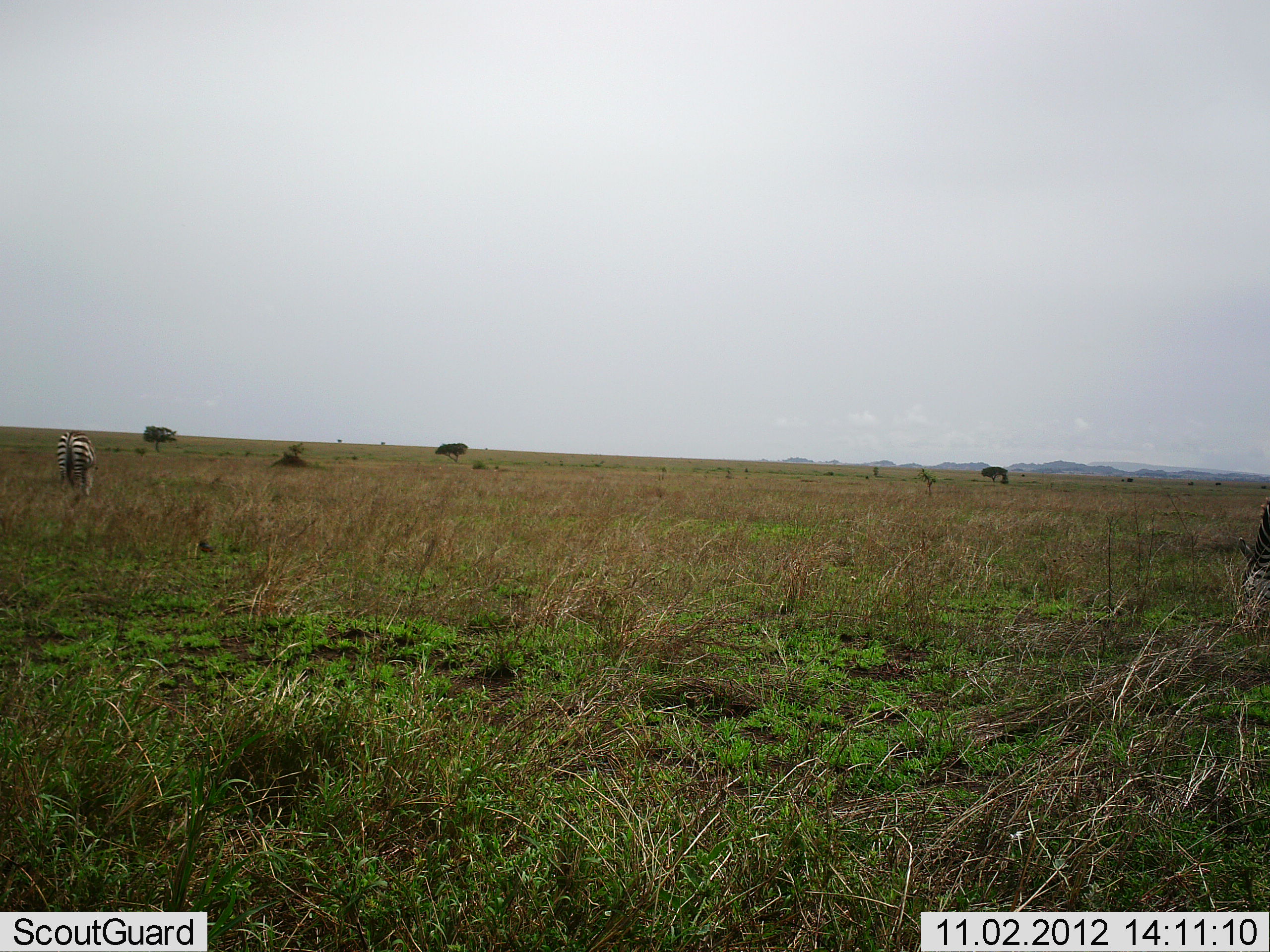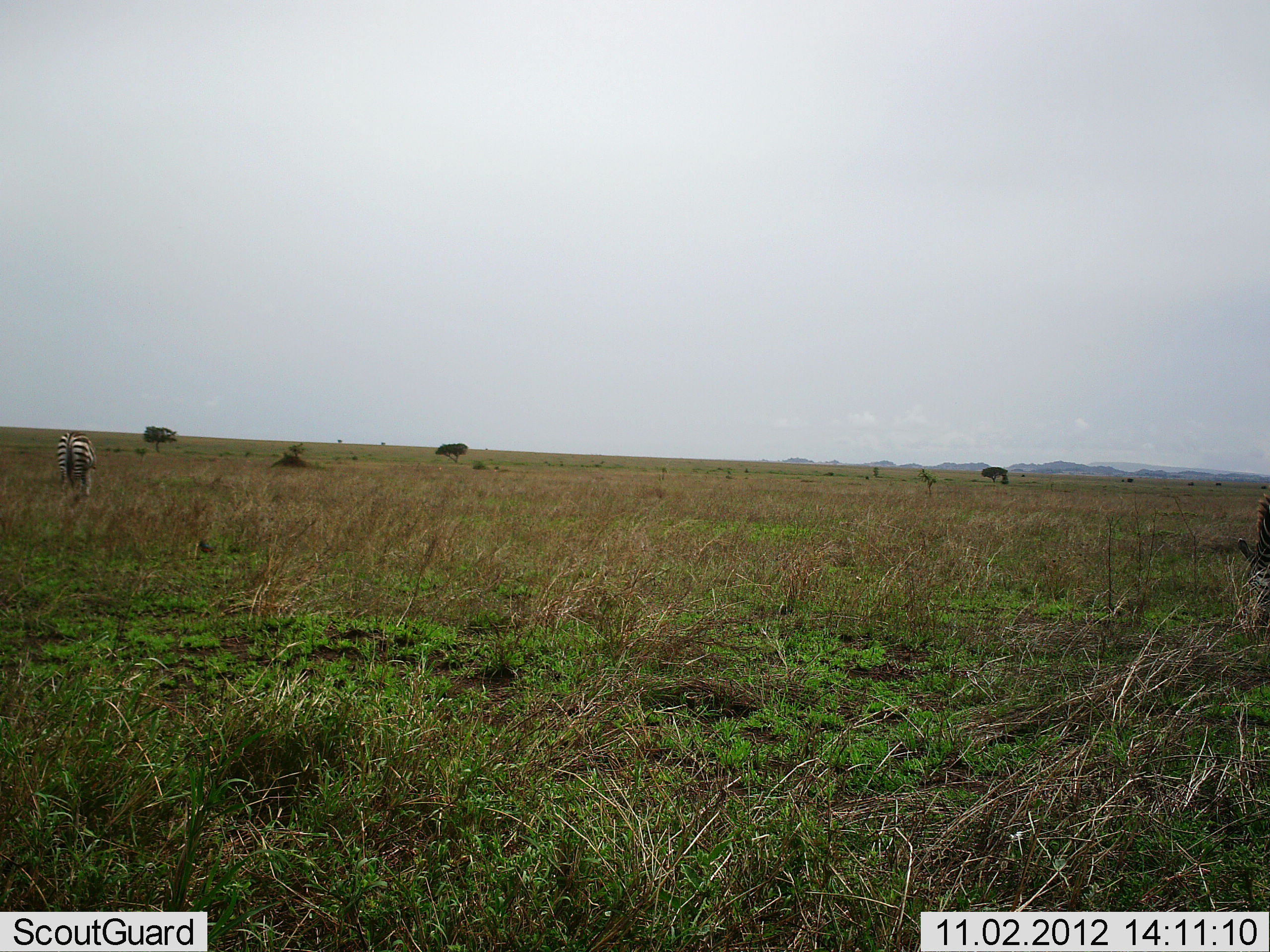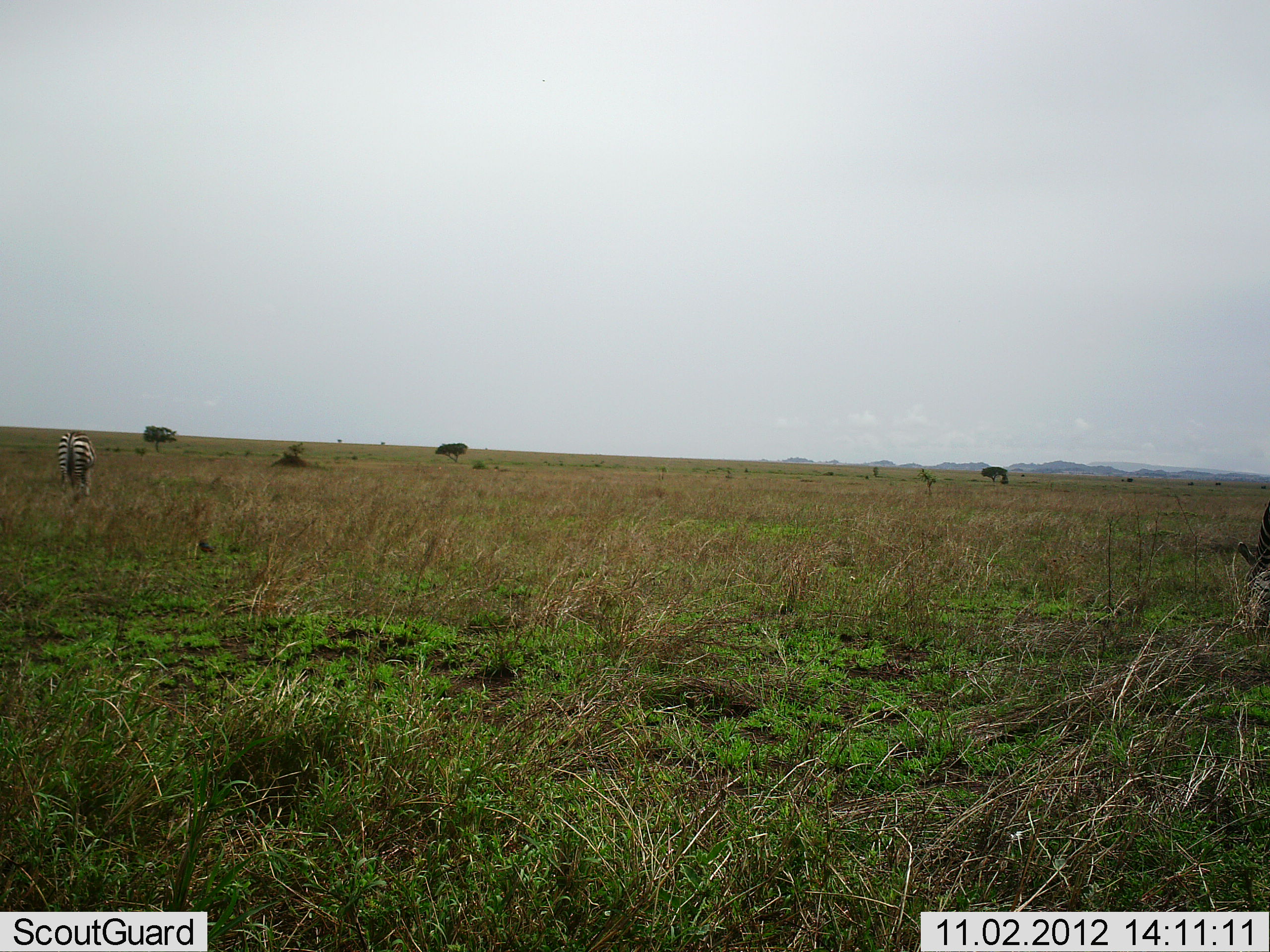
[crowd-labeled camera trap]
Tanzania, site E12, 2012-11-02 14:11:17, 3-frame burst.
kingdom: Animalia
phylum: Chordata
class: Mammalia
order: Perissodactyla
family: Equidae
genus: Equus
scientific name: Equus quagga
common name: plains zebra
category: zebra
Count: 2.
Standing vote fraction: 10%.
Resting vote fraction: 0%.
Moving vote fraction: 10%.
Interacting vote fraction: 0%.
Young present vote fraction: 0%.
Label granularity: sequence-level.